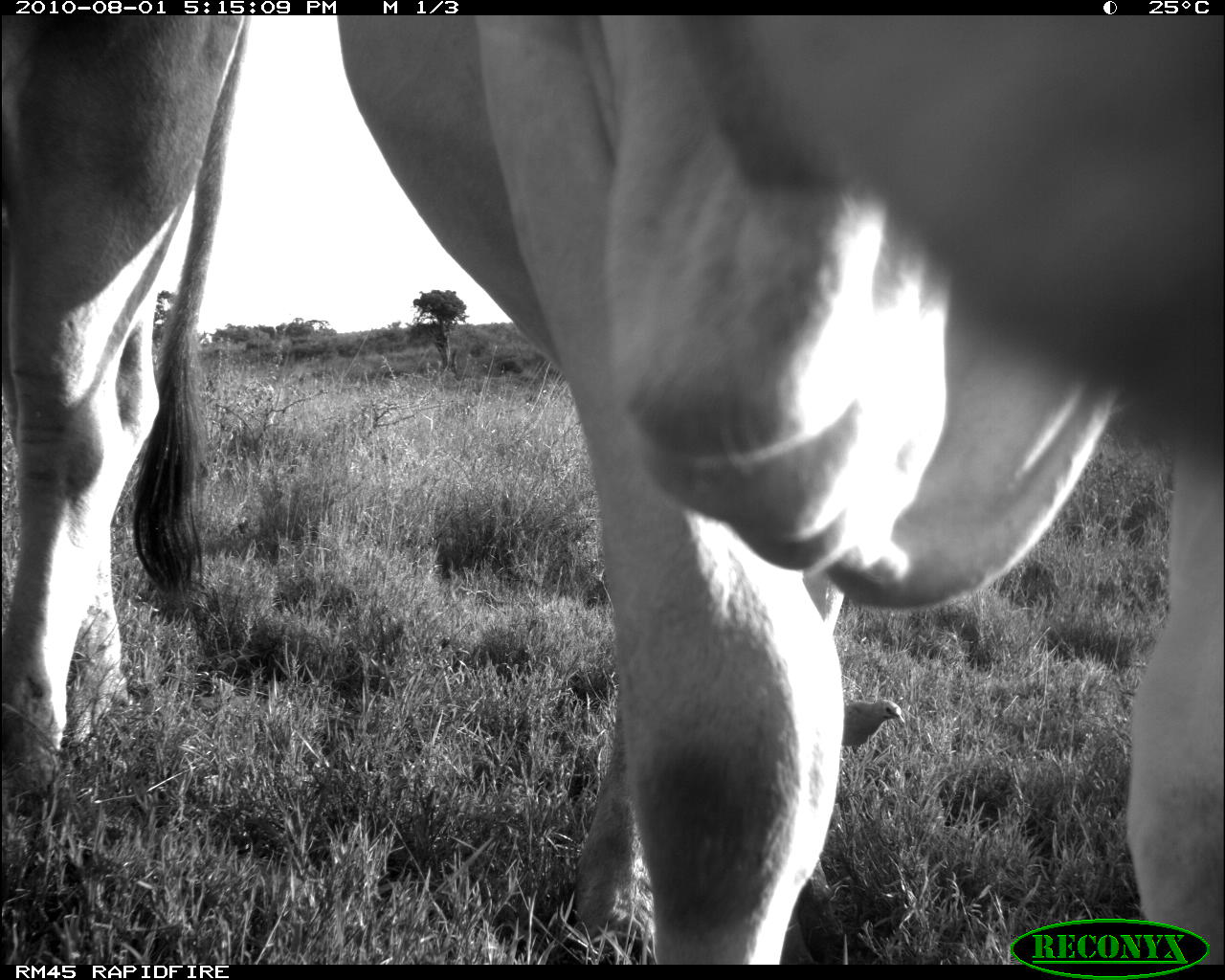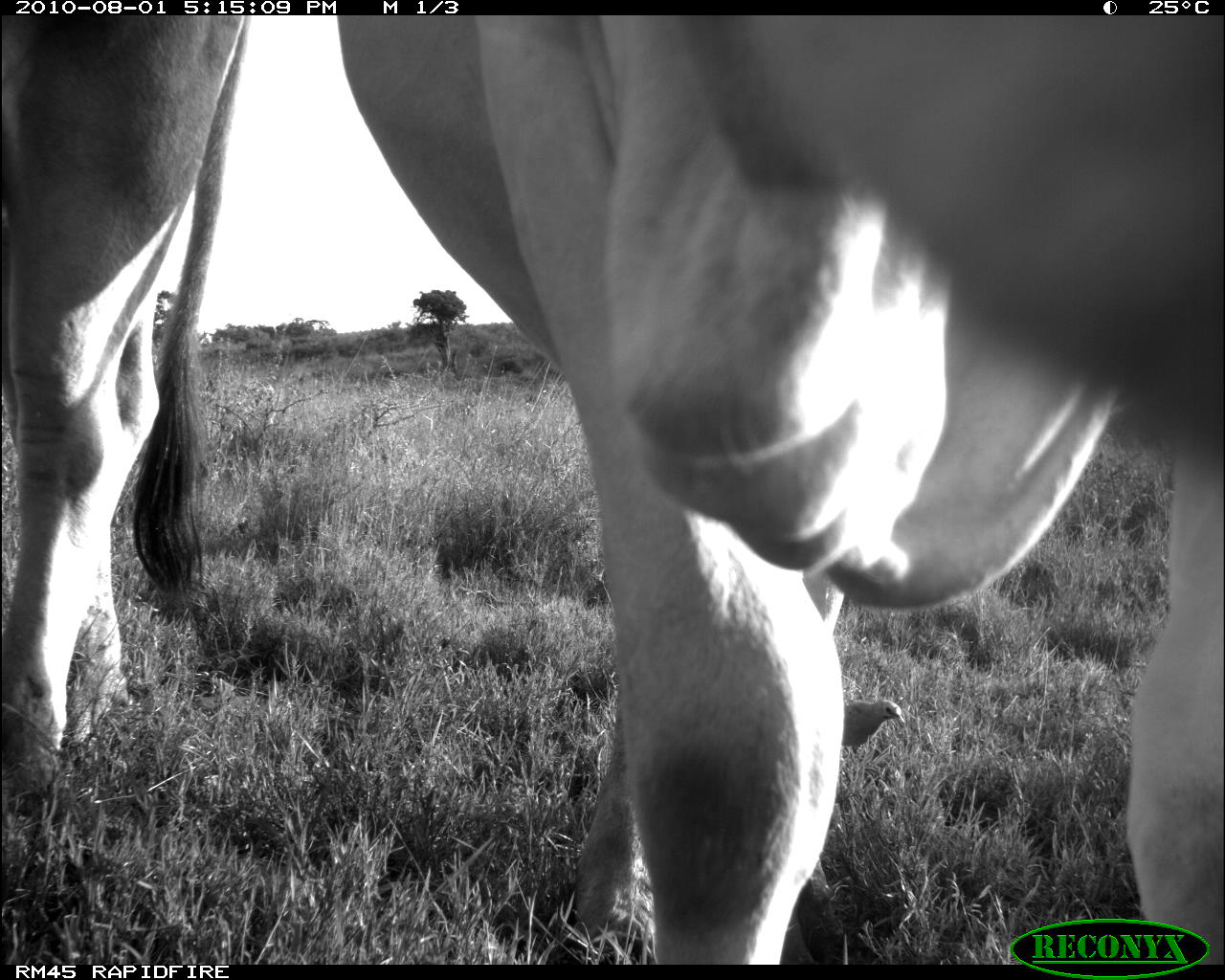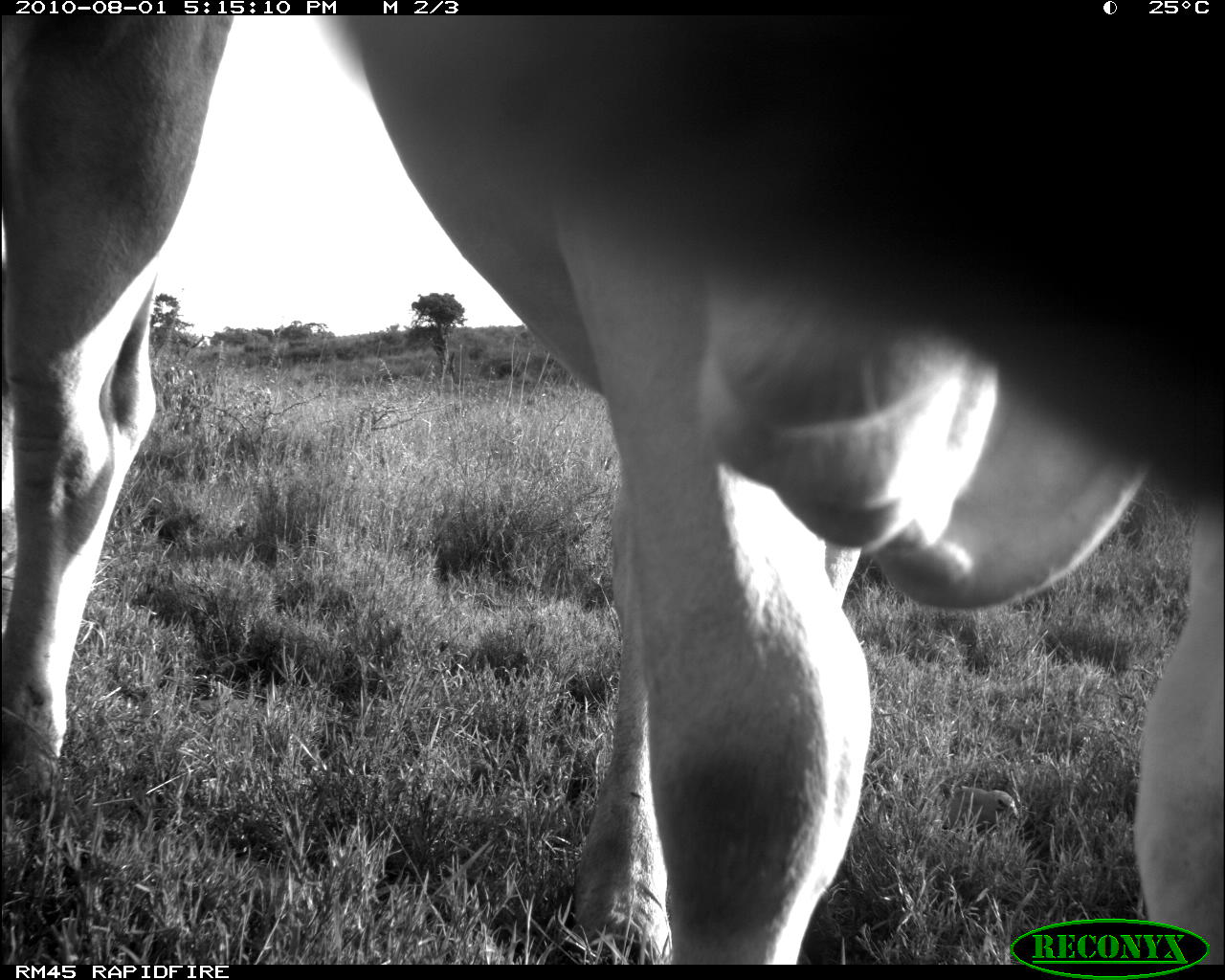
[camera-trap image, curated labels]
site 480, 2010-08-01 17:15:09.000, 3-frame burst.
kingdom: Animalia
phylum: Chordata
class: Mammalia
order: Artiodactyla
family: Bovidae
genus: Bos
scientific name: Bos taurus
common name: domestic cattle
Bos taurus (domestic cattle), count 2.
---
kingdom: Animalia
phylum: Chordata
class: Aves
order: Passeriformes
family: Buphagidae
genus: Buphagus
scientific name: Buphagus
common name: oxpeckers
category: buphagus sp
Buphagus sp (oxpeckers) (Buphagus), count 1.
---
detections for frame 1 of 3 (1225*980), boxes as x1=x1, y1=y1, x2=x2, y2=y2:
bos taurus: x1=332, y1=11, x2=1225, y2=963; x1=0, y1=15, x2=247, y2=798; x1=842, y1=699, x2=905, y2=754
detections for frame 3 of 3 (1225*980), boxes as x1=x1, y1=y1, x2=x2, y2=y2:
bos taurus: x1=325, y1=16, x2=1225, y2=958; x1=0, y1=12, x2=232, y2=821; x1=945, y1=785, x2=1019, y2=832